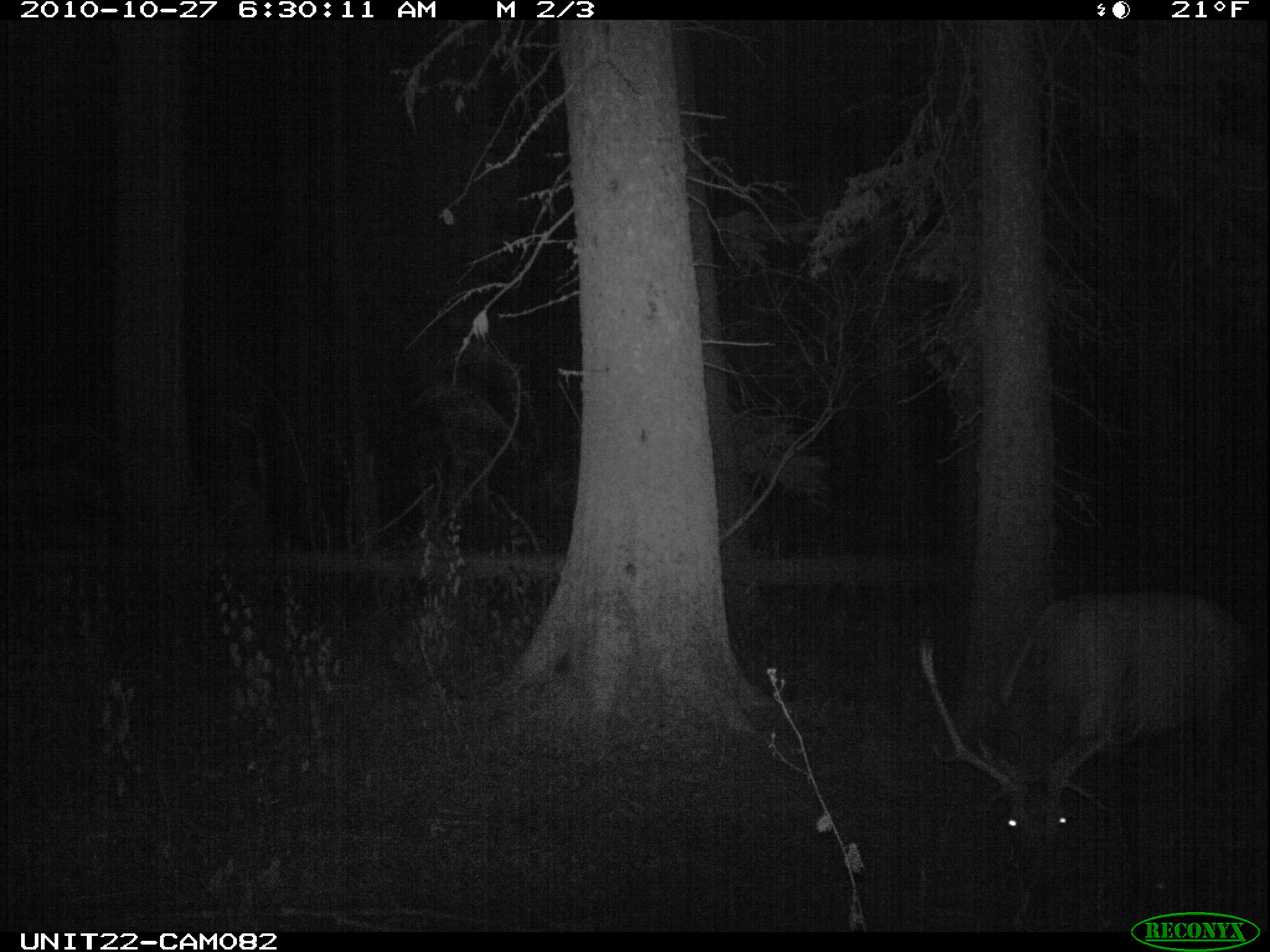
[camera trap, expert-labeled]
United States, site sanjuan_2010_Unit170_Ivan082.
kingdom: Animalia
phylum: Chordata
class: Mammalia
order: Artiodactyla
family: Cervidae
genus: Cervus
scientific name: Cervus elaphus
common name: red deer